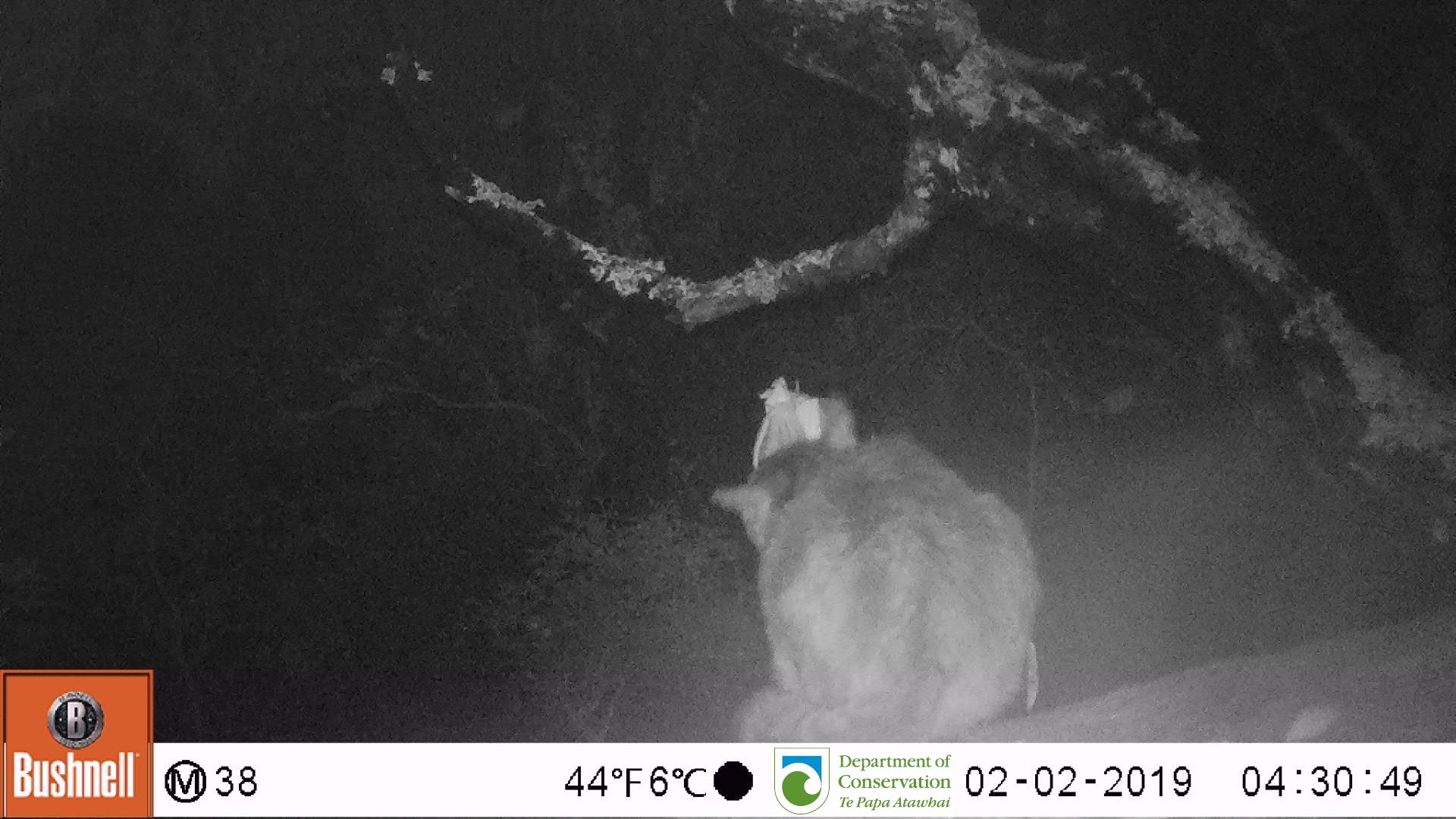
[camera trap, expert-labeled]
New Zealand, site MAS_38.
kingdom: Animalia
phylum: Chordata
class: Mammalia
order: Carnivora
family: Felidae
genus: Felis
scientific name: Felis catus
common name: domestic cat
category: cat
Cat (domestic cat) (Felis catus).